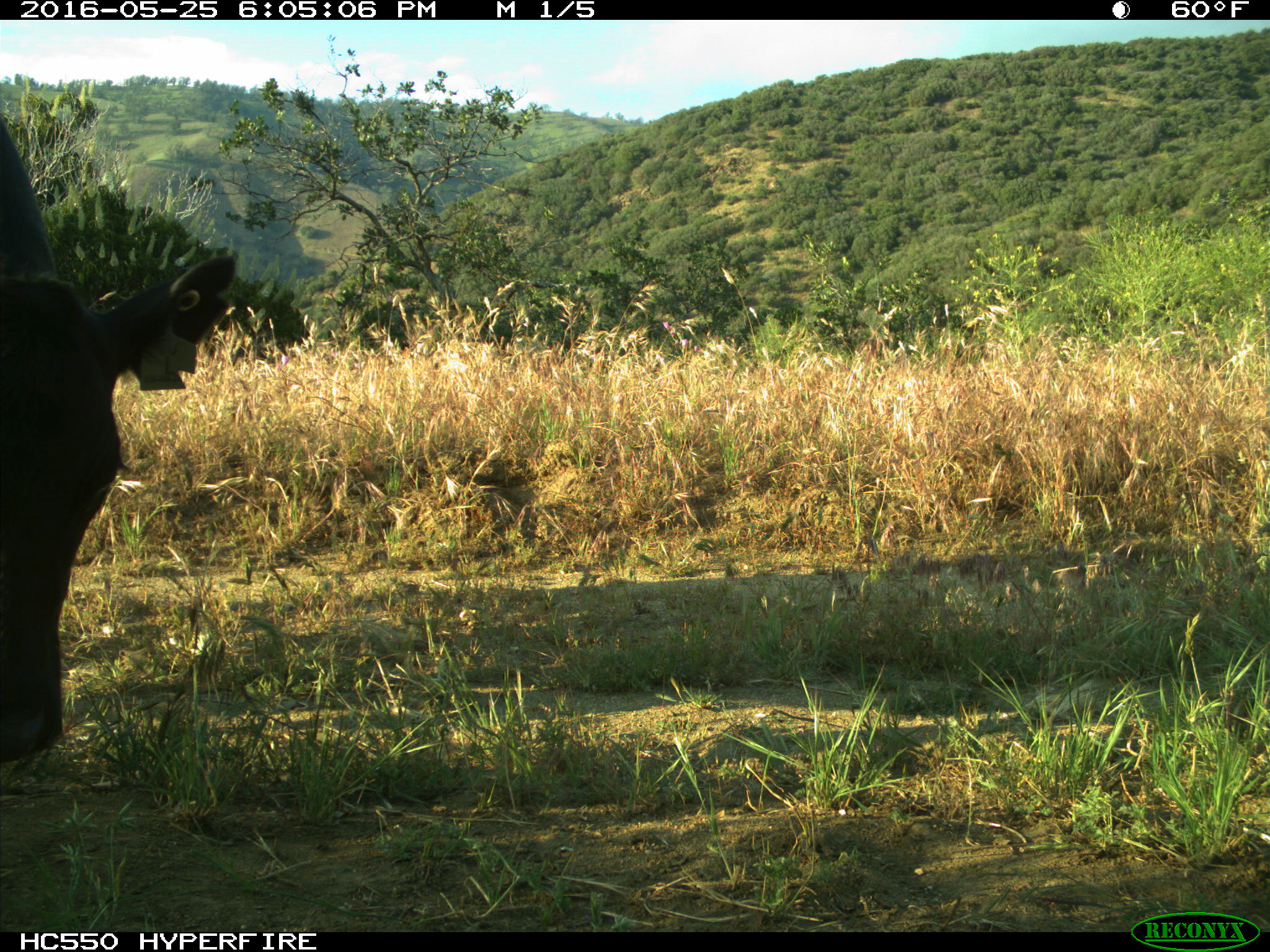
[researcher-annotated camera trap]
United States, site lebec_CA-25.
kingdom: Animalia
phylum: Chordata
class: Mammalia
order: Artiodactyla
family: Bovidae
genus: Bos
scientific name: Bos taurus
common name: domestic cow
Bos taurus (domestic cow).